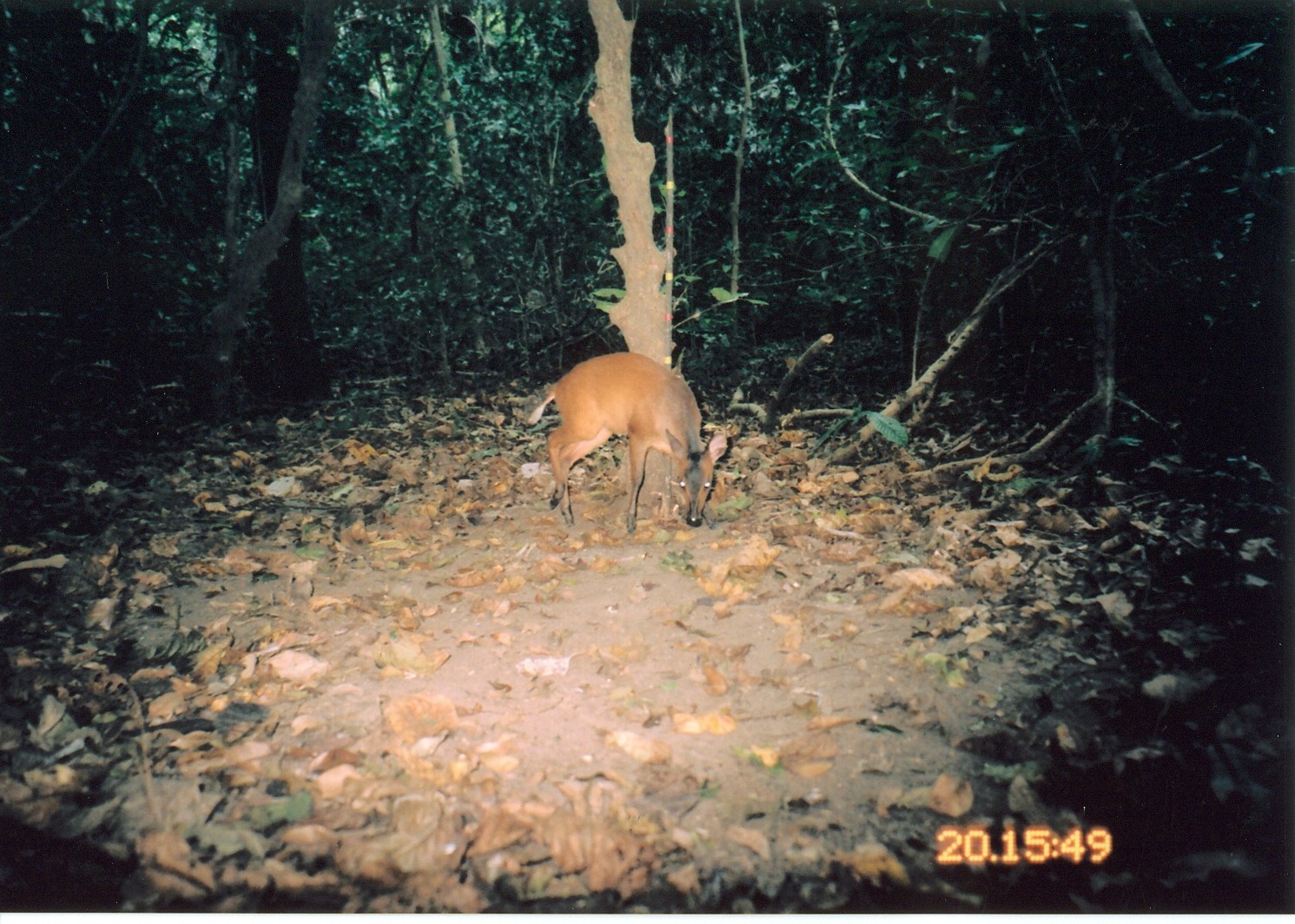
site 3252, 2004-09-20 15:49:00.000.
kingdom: Animalia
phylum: Chordata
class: Mammalia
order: Artiodactyla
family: Bovidae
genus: Cephalophus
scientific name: Cephalophus harveyi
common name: harvey's duiker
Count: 1.